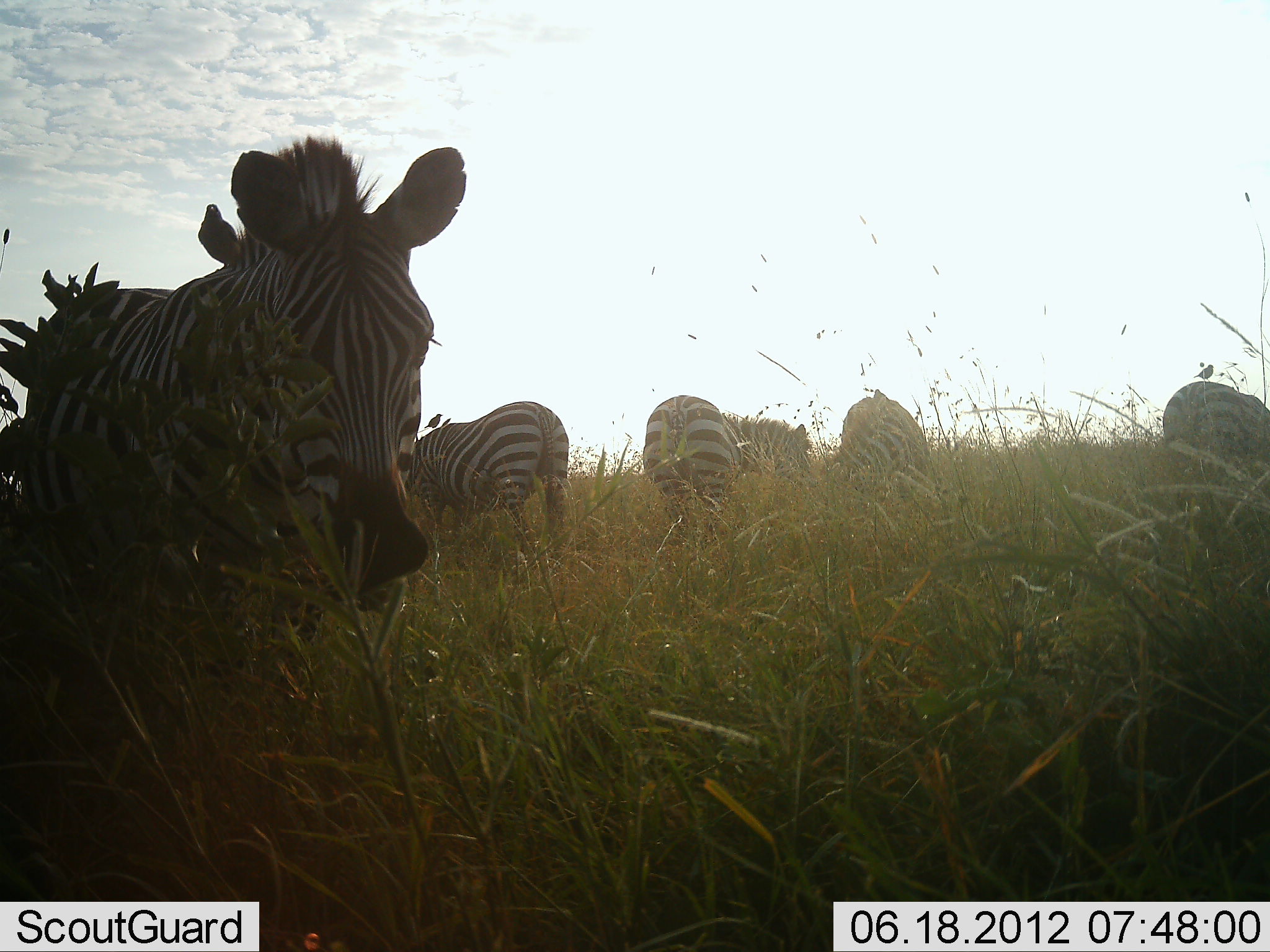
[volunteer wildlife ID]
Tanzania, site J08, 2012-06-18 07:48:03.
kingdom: Animalia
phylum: Chordata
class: Mammalia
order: Perissodactyla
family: Equidae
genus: Equus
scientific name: Equus quagga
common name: plains zebra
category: zebra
Zebra (plains zebra) (Equus quagga), count 5. Behavior (volunteer vote fractions): standing 53%, resting 0%, moving 0%, interacting 0%. Young present (vote fraction): 0%. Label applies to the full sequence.